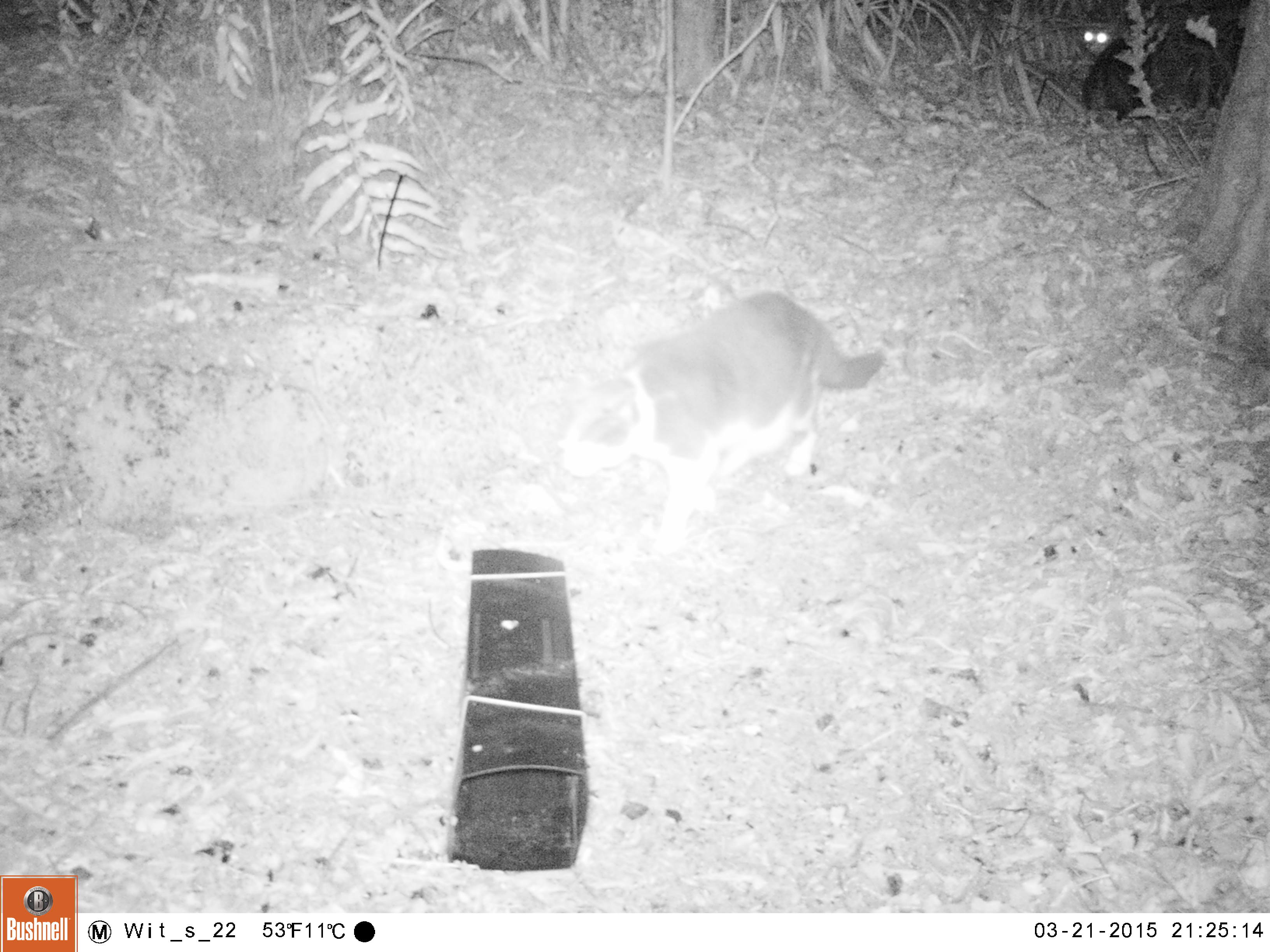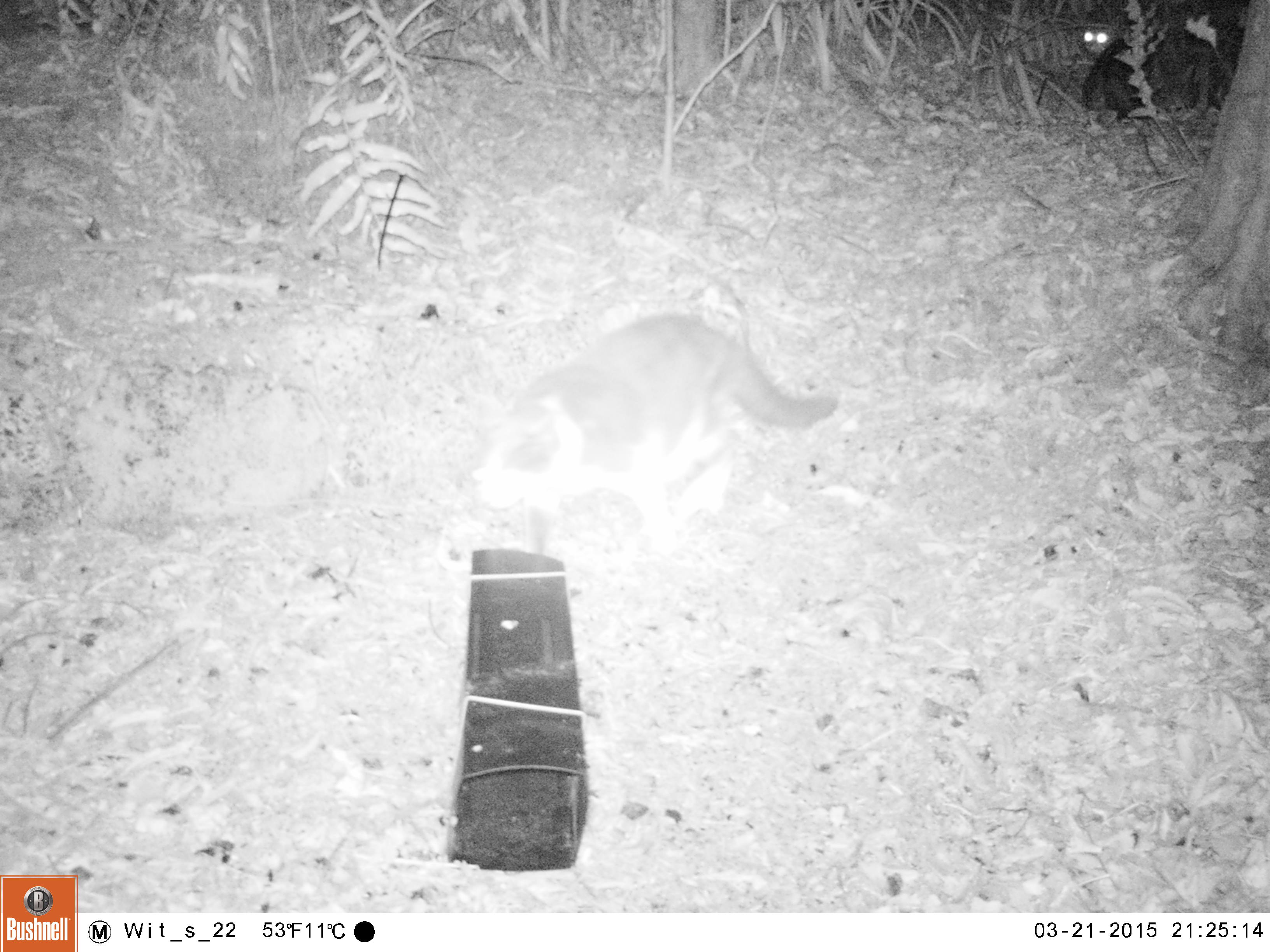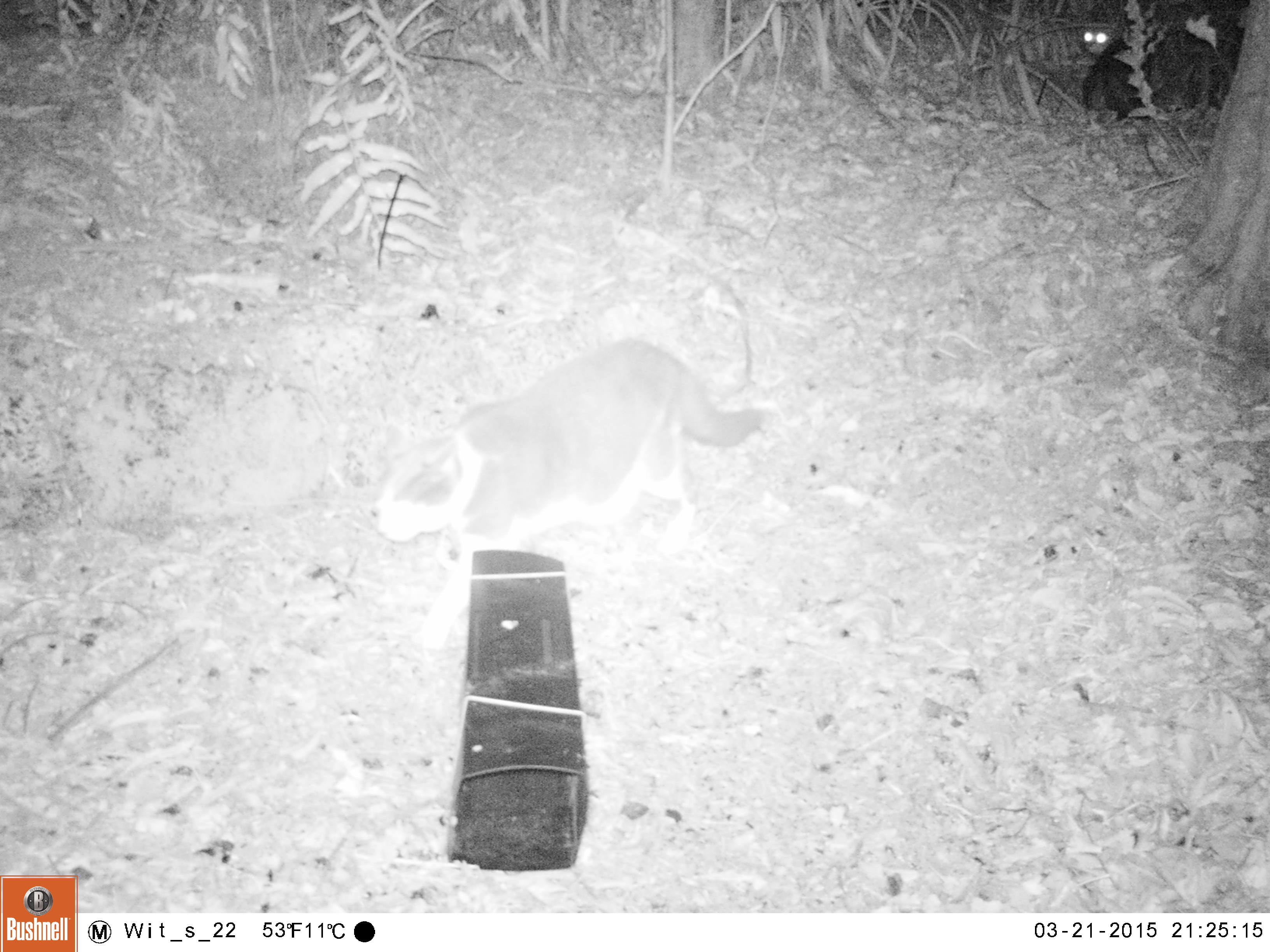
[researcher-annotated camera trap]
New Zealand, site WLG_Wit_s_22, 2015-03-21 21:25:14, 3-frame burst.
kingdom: Animalia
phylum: Chordata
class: Mammalia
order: Carnivora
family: Felidae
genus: Felis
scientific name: Felis catus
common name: domestic cat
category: cat